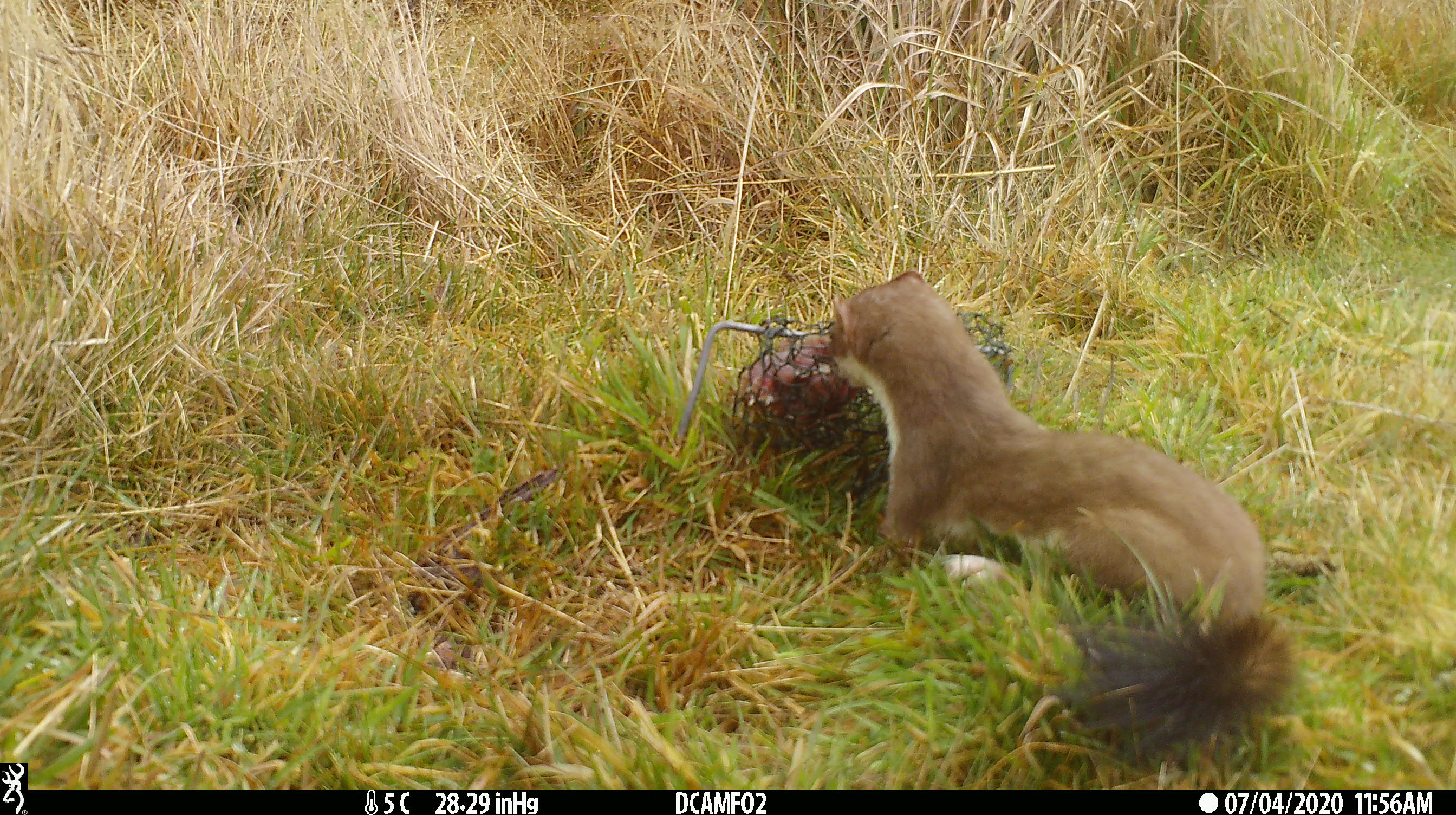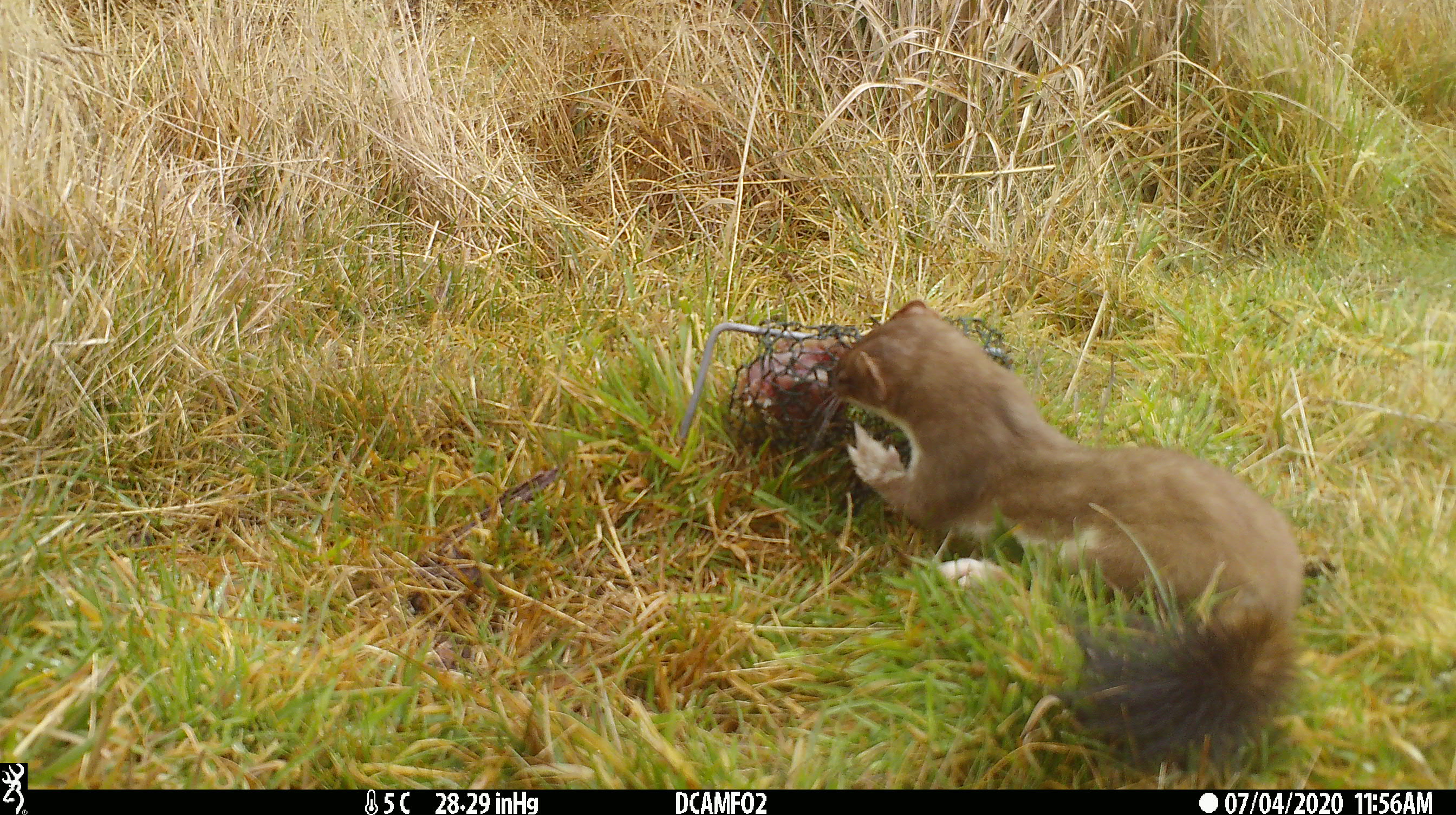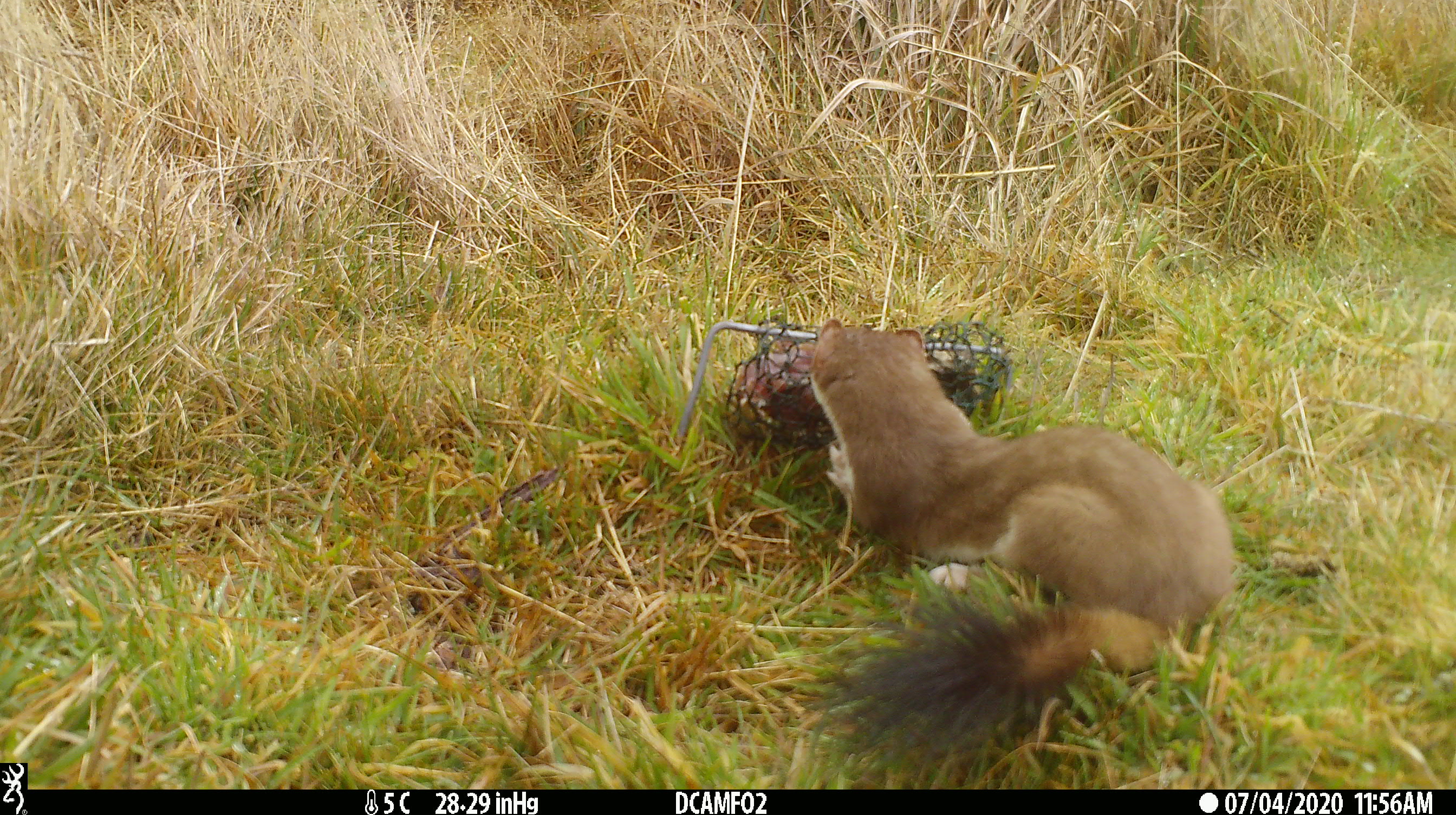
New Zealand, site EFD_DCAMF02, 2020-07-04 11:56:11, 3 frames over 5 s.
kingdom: Animalia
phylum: Chordata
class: Mammalia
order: Carnivora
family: Mustelidae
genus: Mustela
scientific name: Mustela erminea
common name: stoat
Stoat (Mustela erminea).